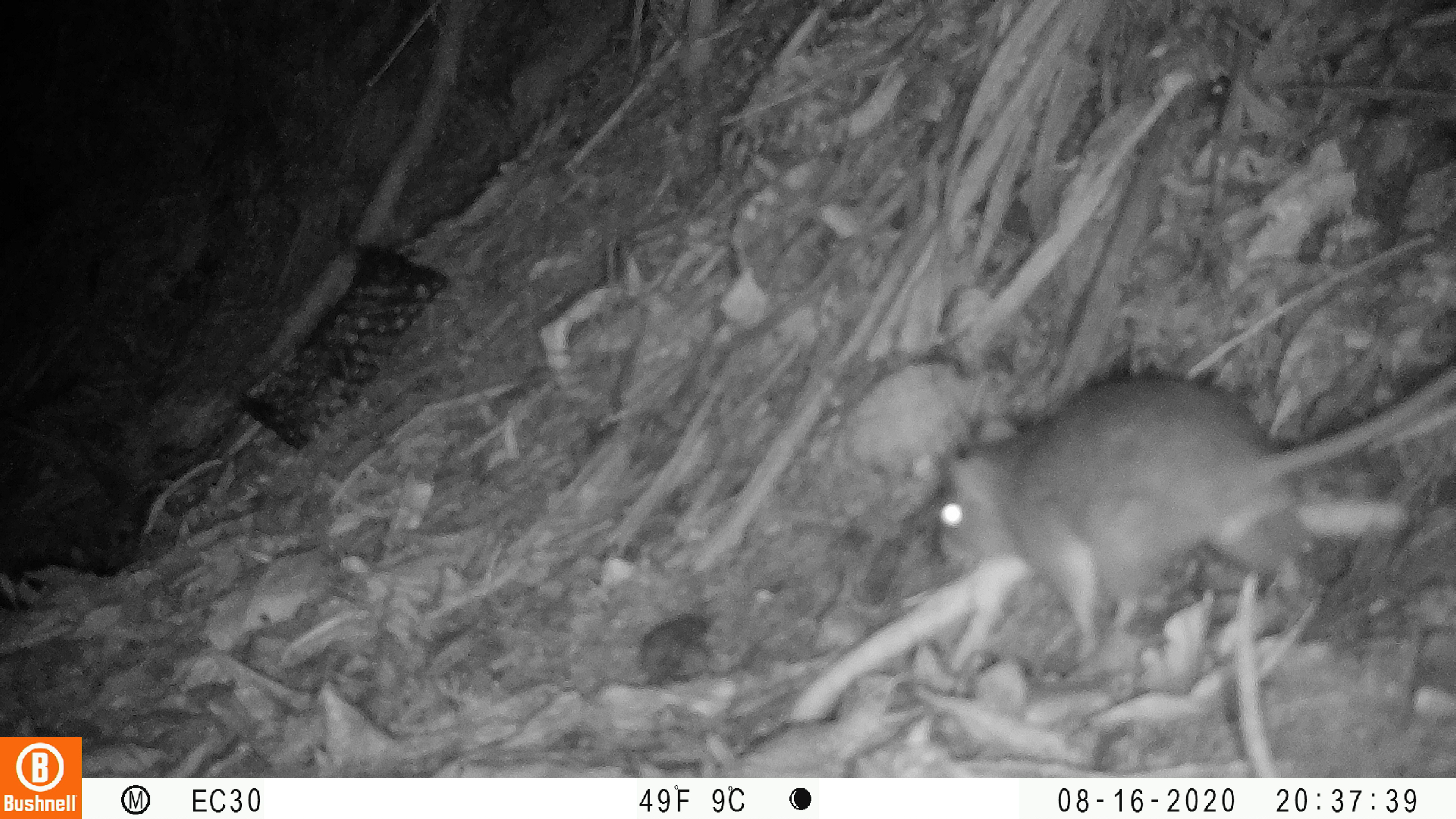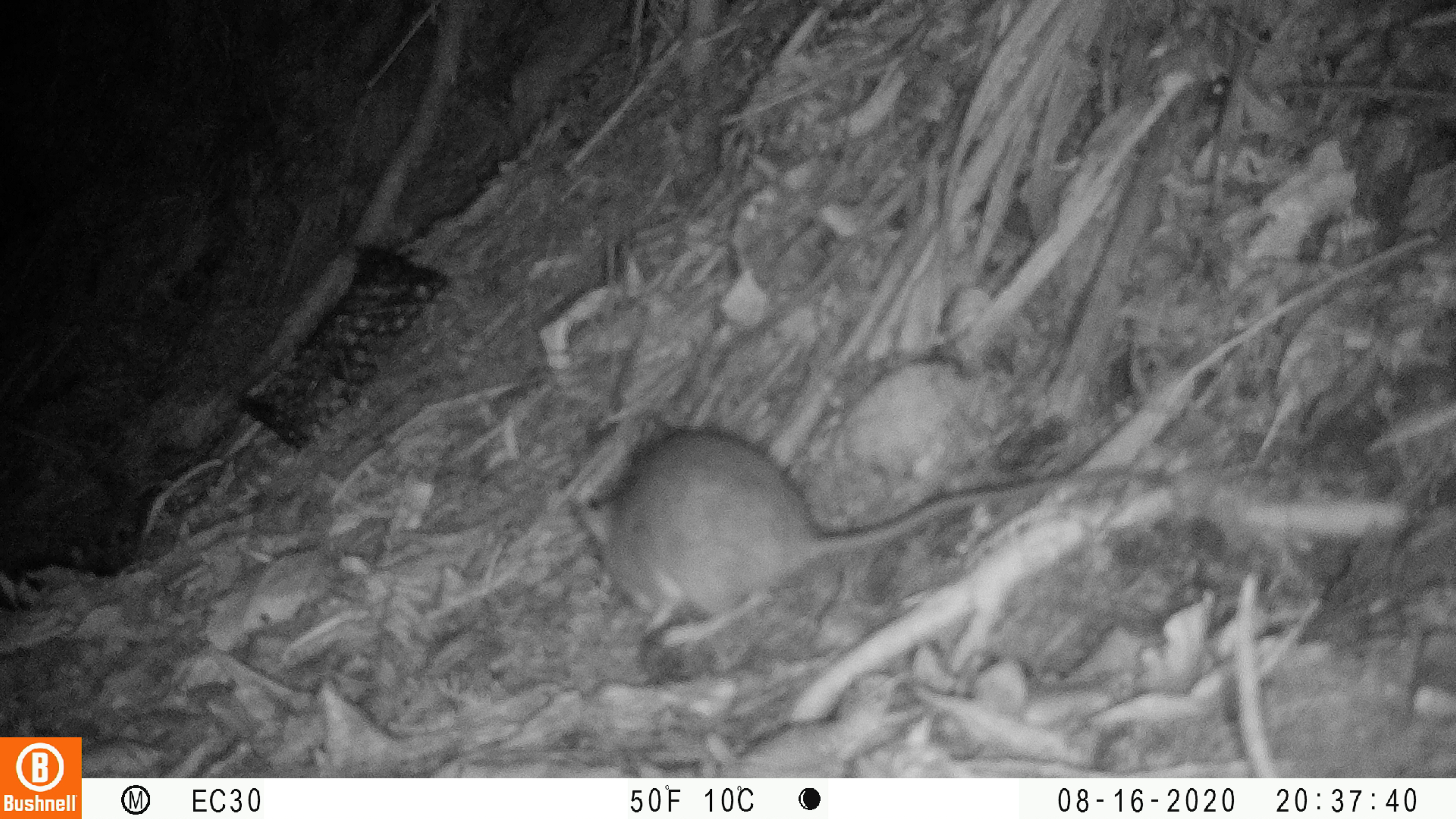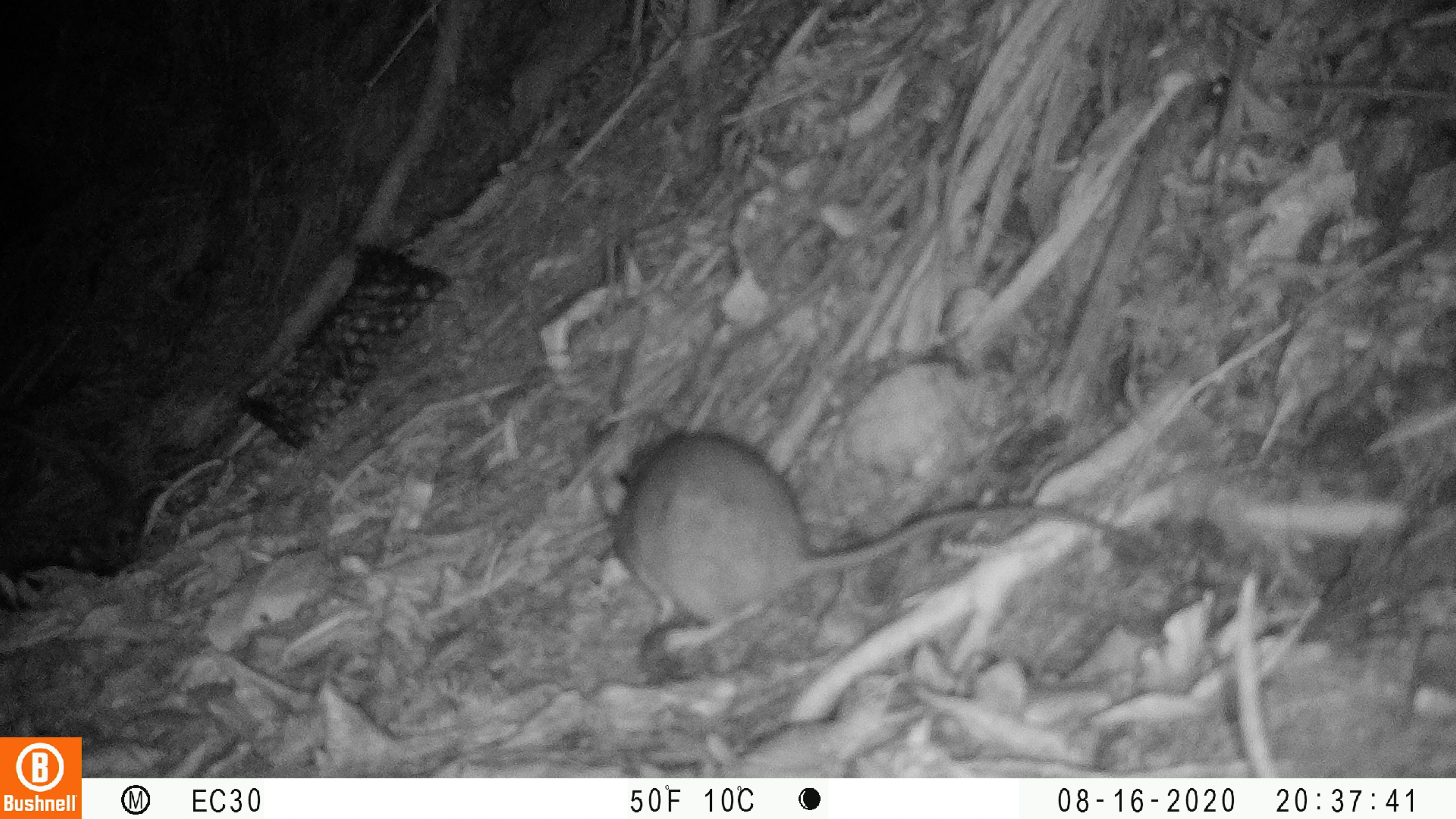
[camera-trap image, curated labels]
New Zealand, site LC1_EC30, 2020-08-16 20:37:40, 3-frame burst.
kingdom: Animalia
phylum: Chordata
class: Mammalia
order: Rodentia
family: Muridae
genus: Rattus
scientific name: Rattus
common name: rat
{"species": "rat (Rattus)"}